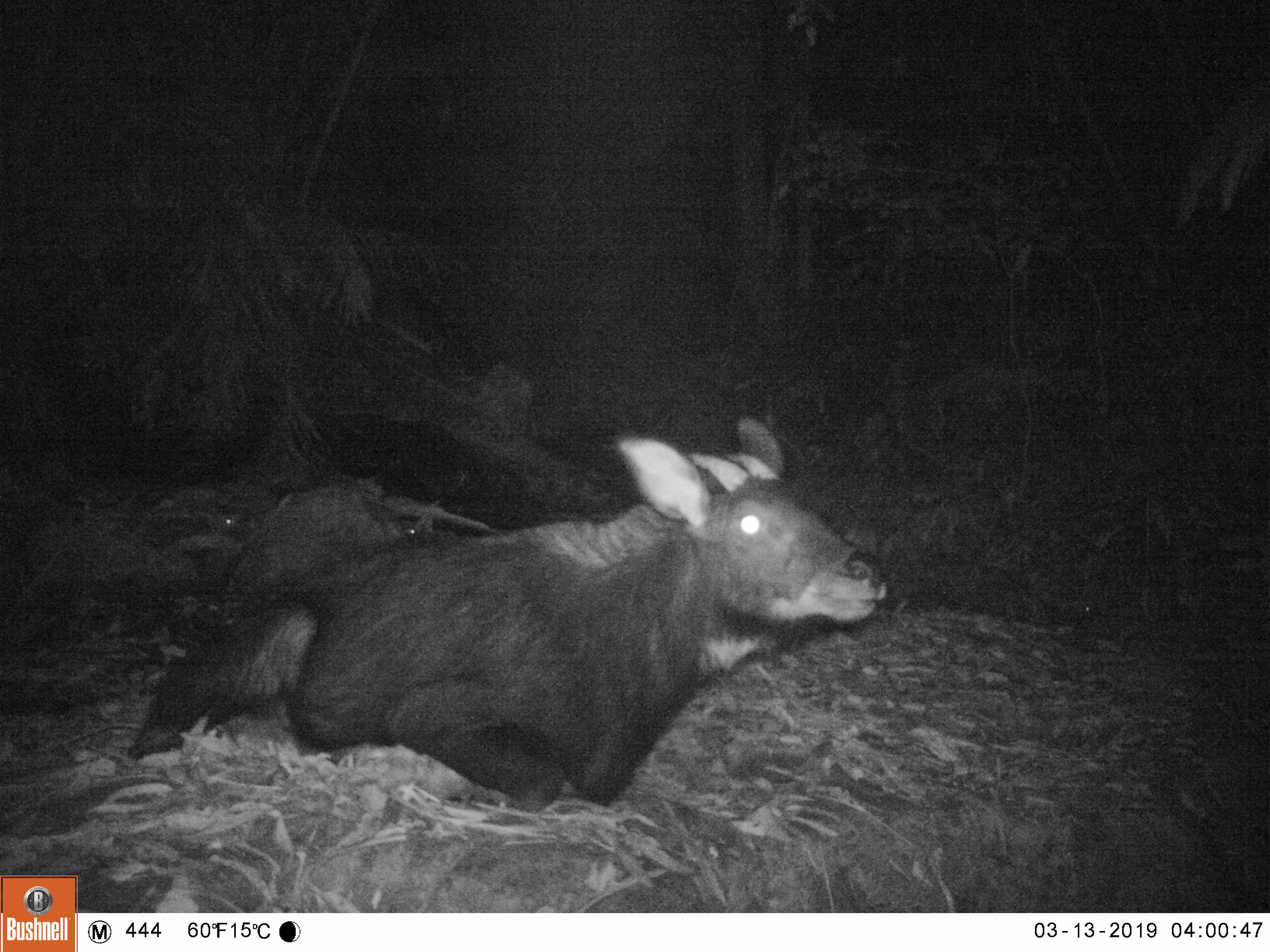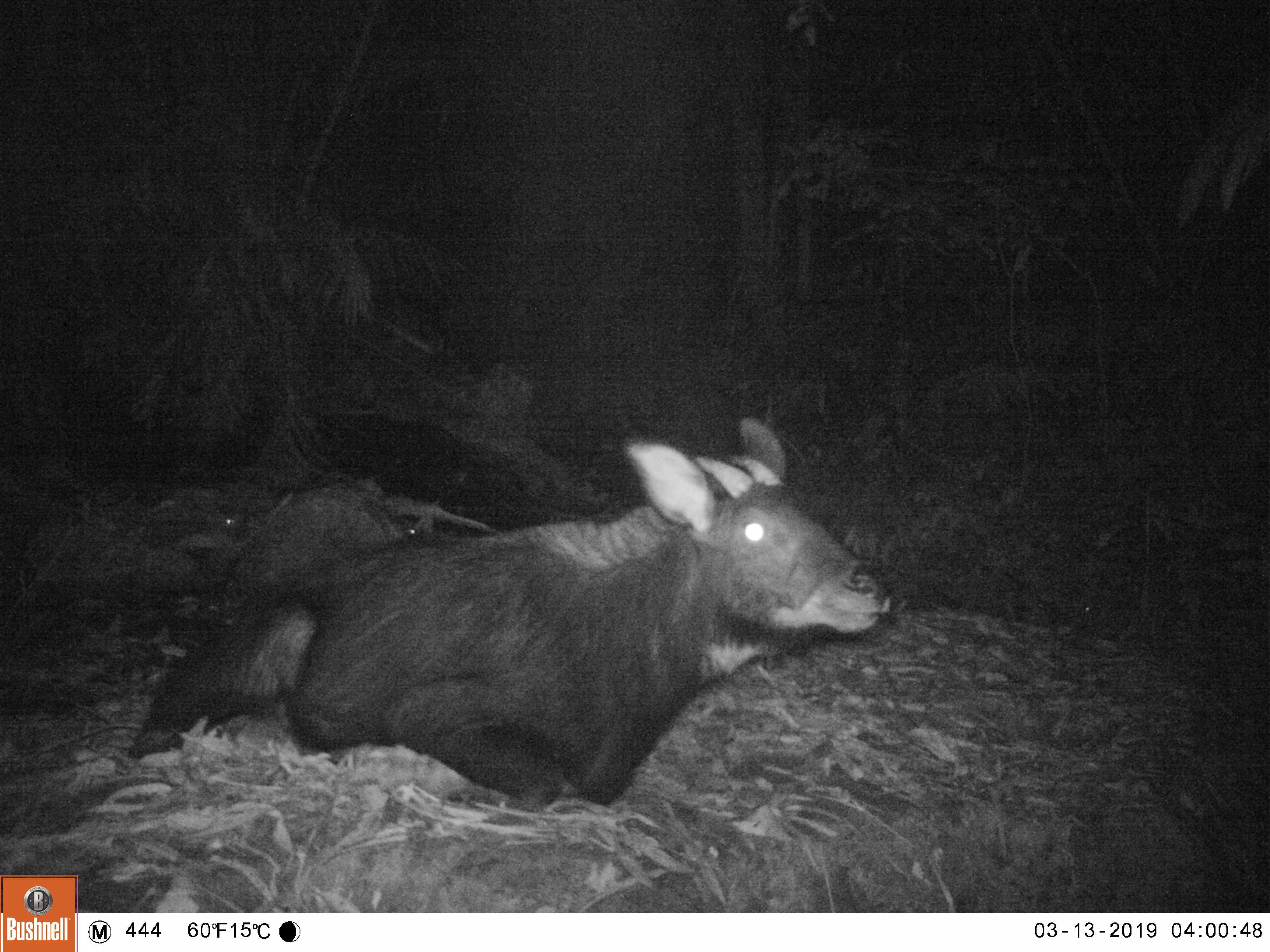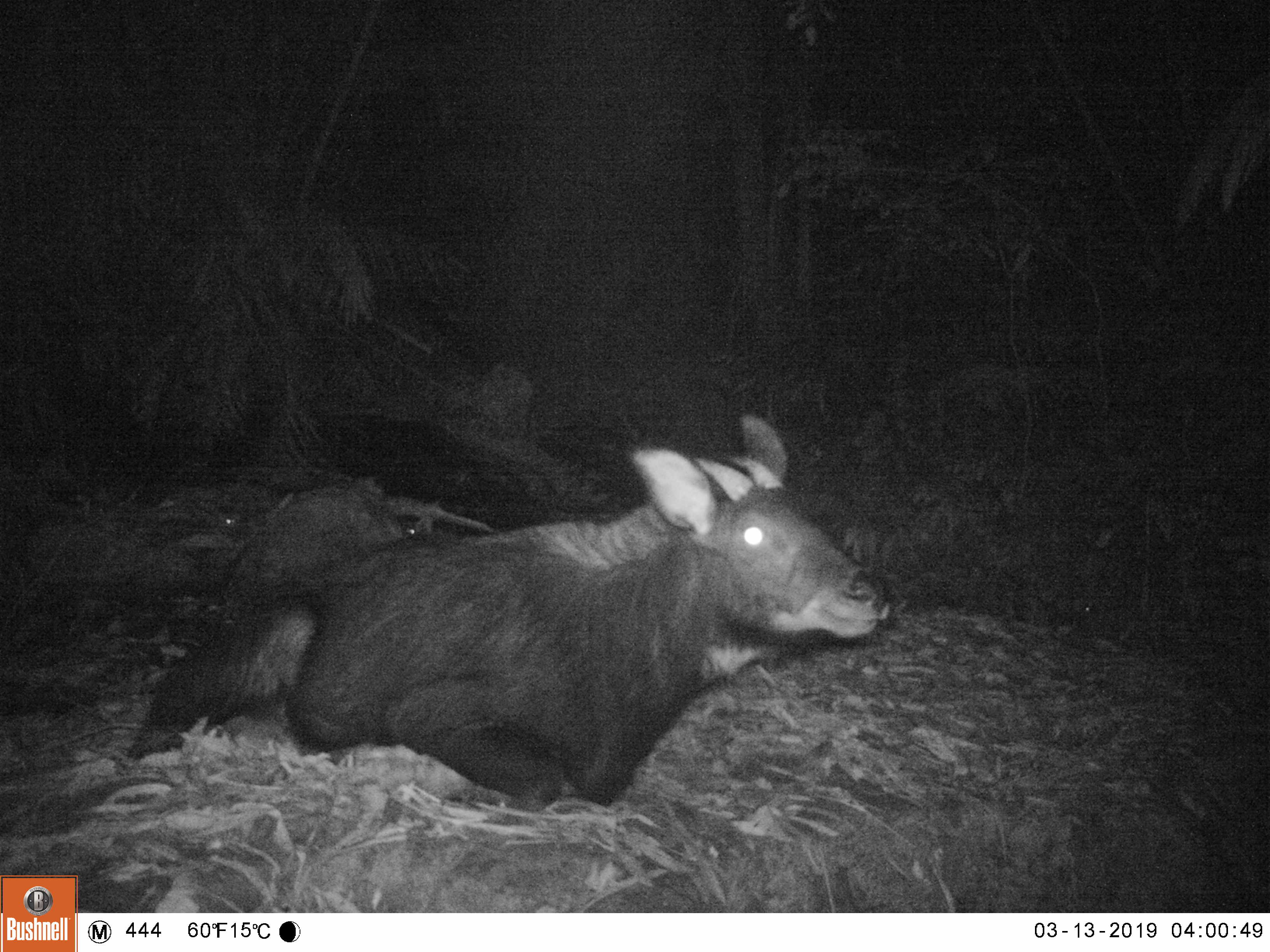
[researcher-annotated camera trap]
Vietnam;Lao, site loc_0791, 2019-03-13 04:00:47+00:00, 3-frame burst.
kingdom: Animalia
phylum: Chordata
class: Mammalia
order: Artiodactyla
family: Bovidae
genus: Capricornis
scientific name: Capricornis sumatraensis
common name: chinese serow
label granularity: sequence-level